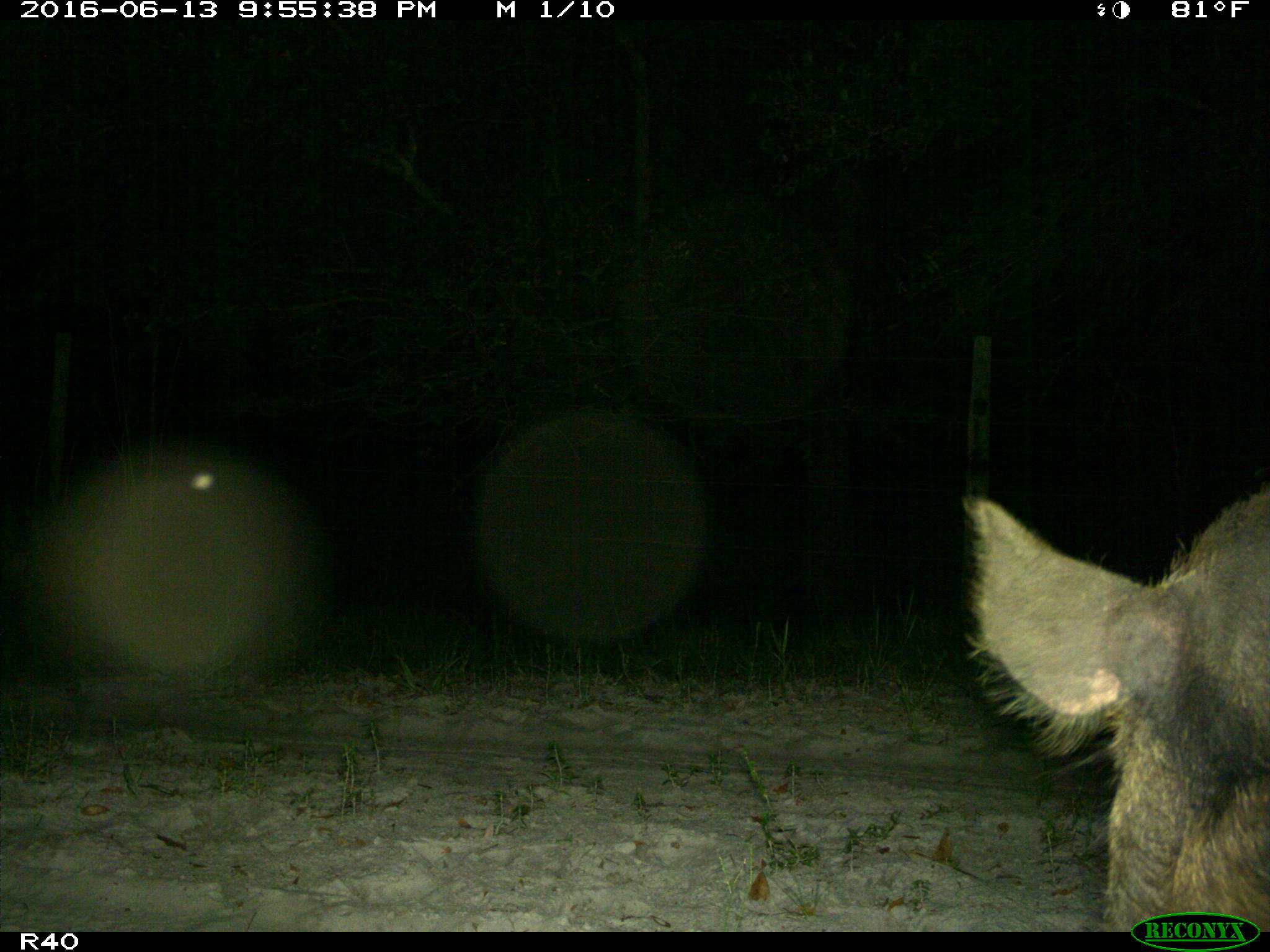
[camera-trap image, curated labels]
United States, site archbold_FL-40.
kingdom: Animalia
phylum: Chordata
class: Mammalia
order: Artiodactyla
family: Suidae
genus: Sus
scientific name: Sus scrofa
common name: wild boar